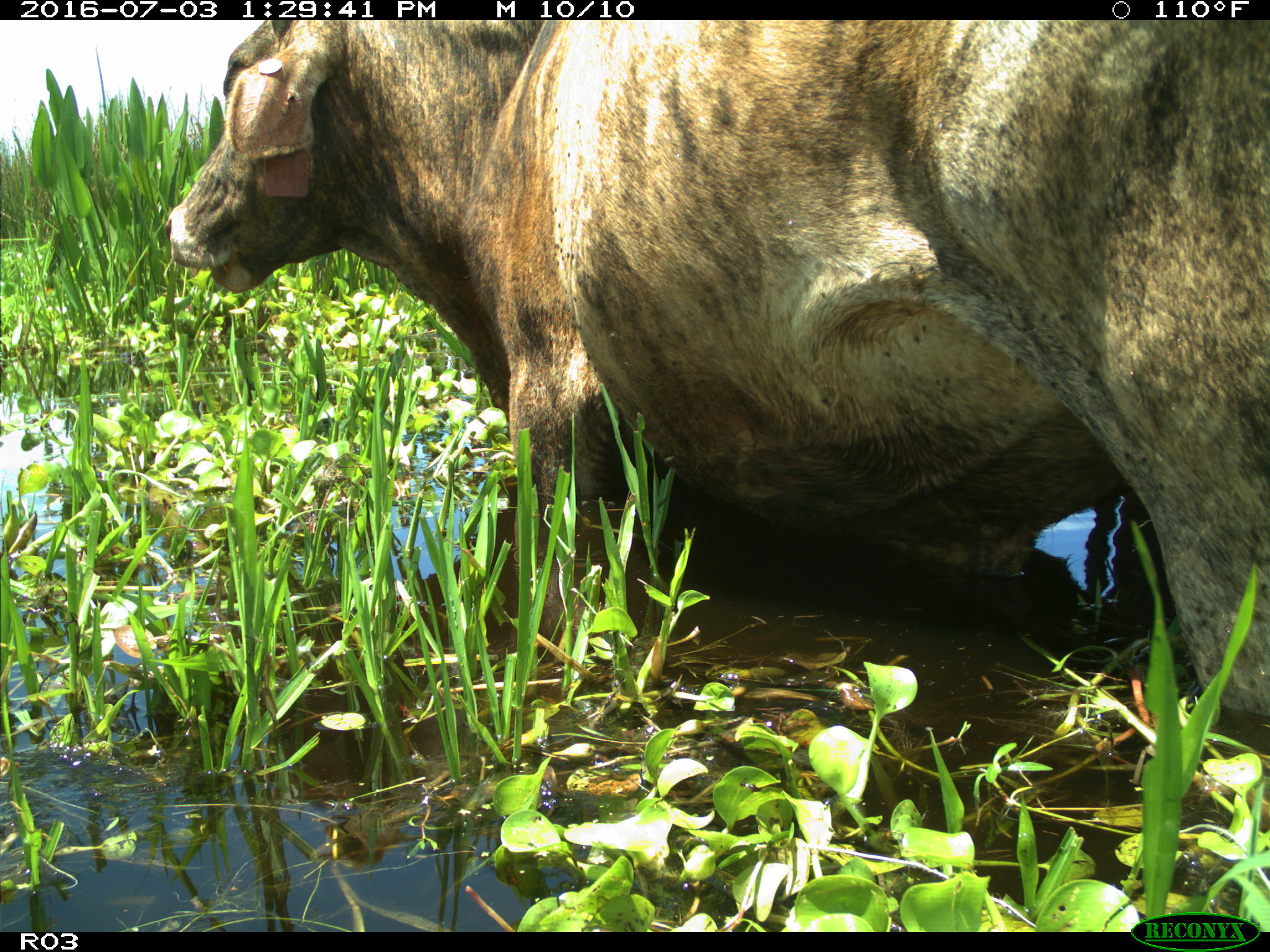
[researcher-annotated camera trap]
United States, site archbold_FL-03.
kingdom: Animalia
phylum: Chordata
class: Mammalia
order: Artiodactyla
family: Bovidae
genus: Bos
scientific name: Bos taurus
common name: domestic cow